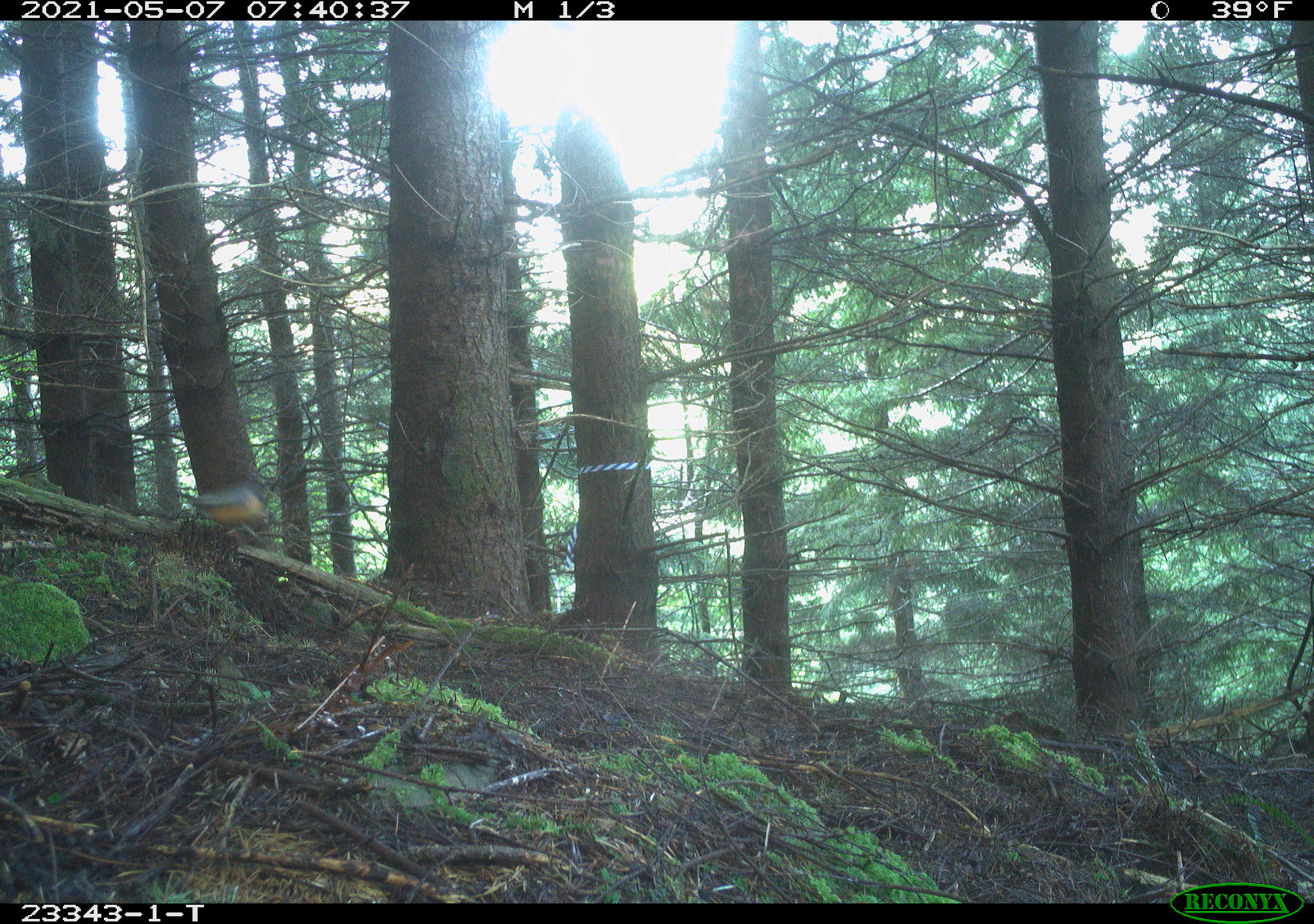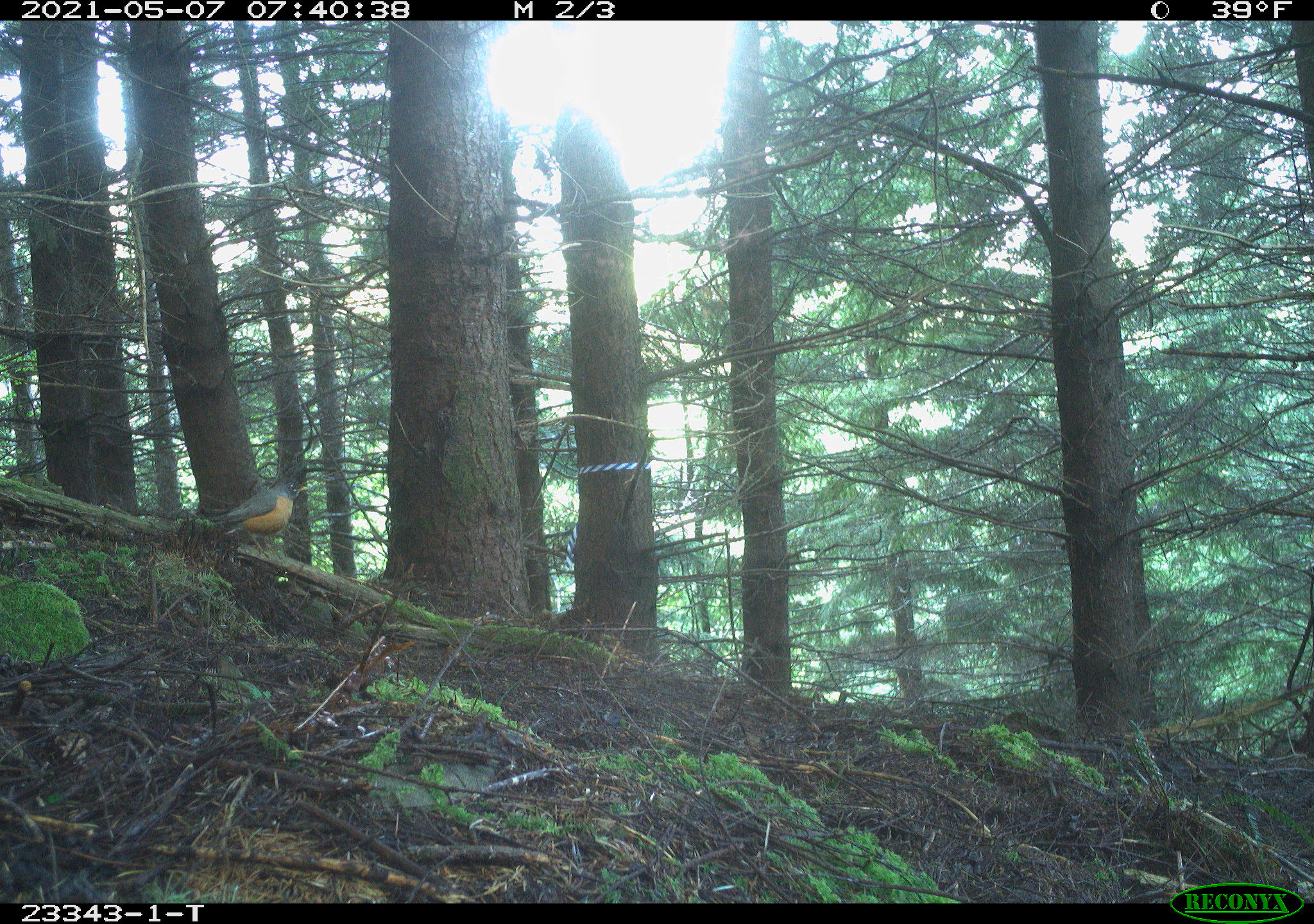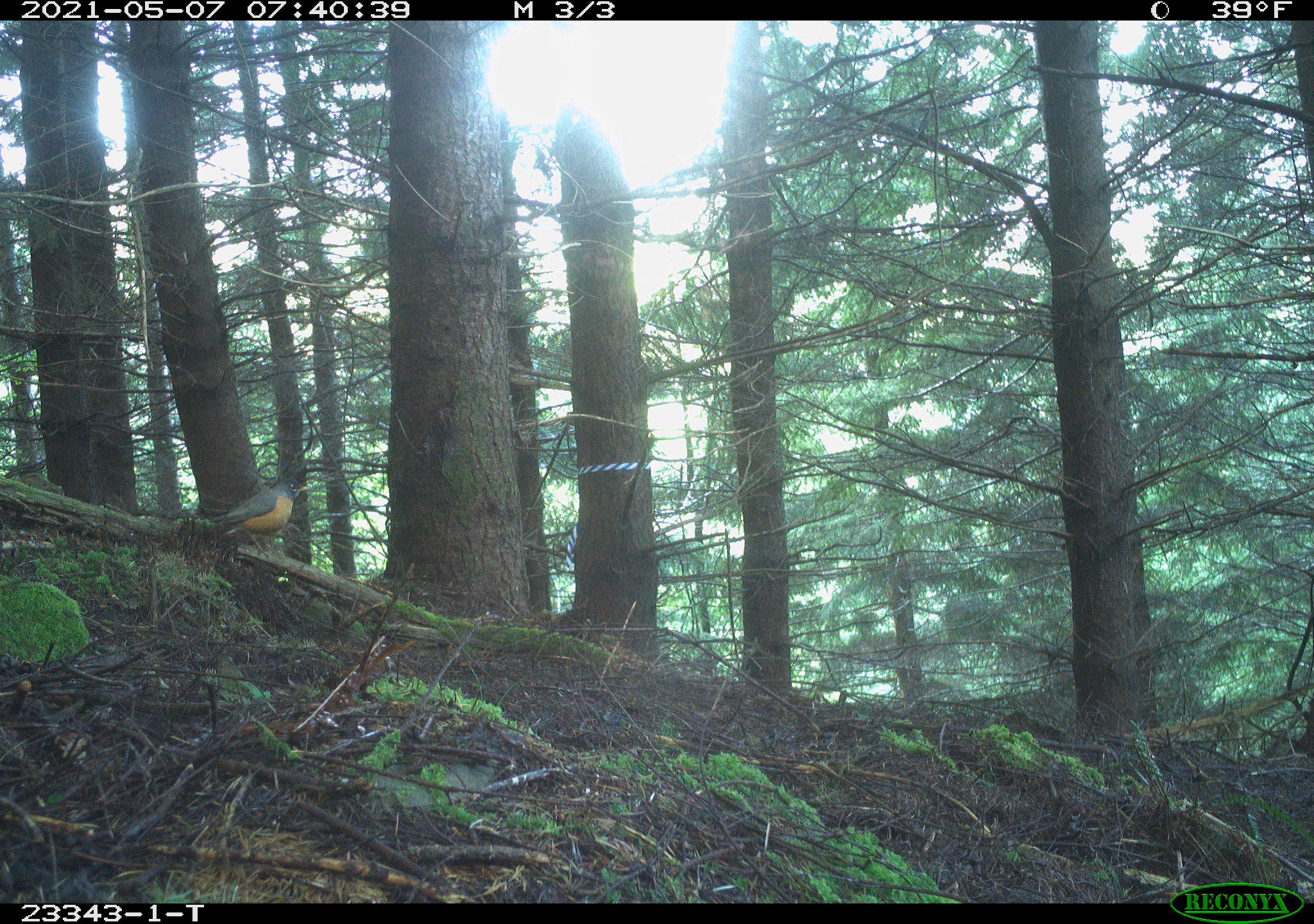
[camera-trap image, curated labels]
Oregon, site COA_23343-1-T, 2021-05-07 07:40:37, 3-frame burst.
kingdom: Animalia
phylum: Chordata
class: Aves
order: Passeriformes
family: Turdidae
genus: Turdus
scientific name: Turdus migratorius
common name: american robin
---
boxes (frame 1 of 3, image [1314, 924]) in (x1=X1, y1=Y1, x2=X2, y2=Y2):
american robin: (x1=160, y1=475, x2=275, y2=536)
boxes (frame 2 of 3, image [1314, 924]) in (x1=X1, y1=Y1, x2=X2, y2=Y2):
american robin: (x1=189, y1=475, x2=312, y2=560)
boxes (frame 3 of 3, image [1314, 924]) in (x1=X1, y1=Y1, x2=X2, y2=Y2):
american robin: (x1=199, y1=476, x2=313, y2=554)